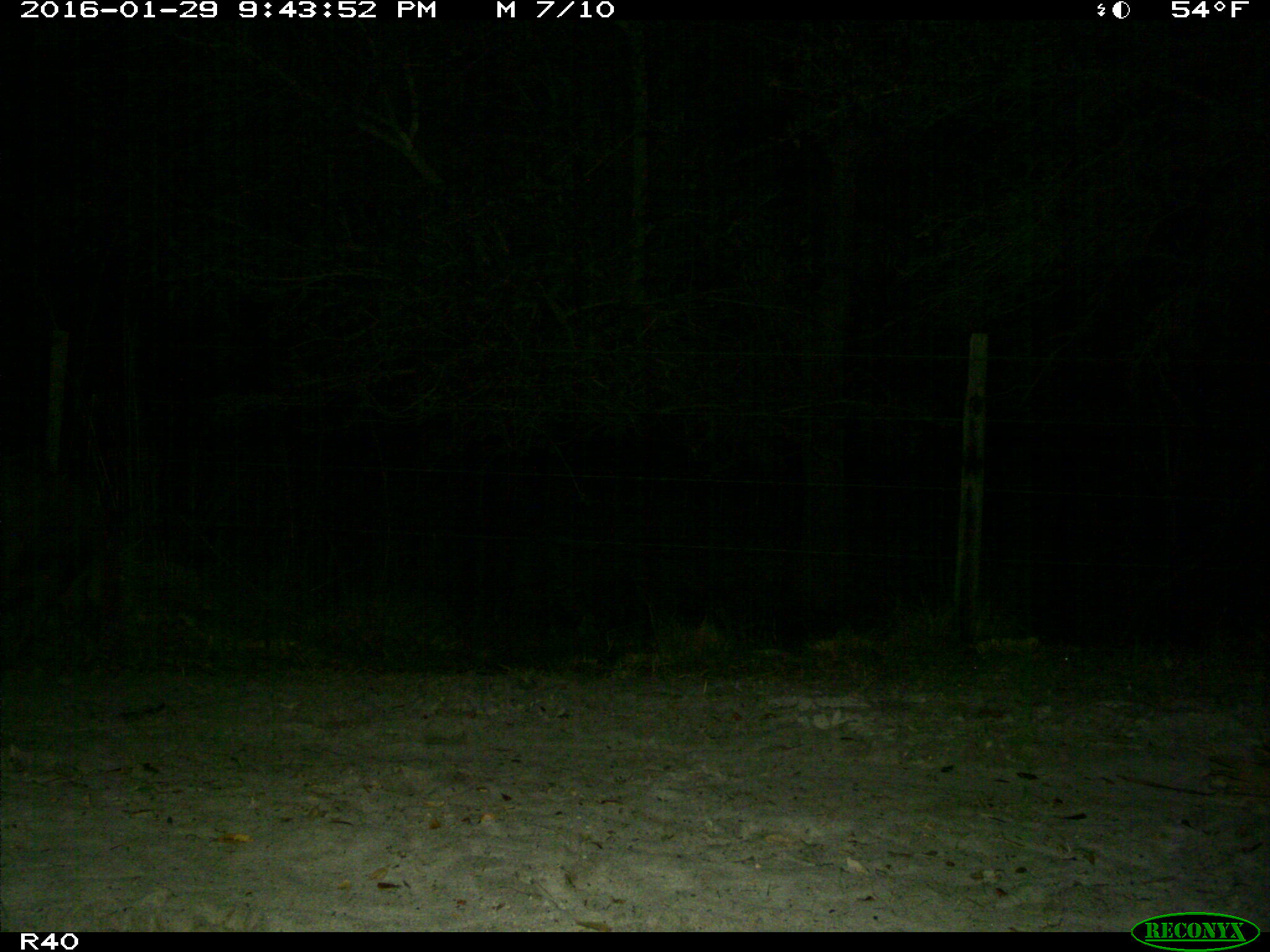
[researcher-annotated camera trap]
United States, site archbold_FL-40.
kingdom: Animalia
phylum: Chordata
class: Mammalia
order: Artiodactyla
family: Suidae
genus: Sus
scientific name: Sus scrofa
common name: wild boar